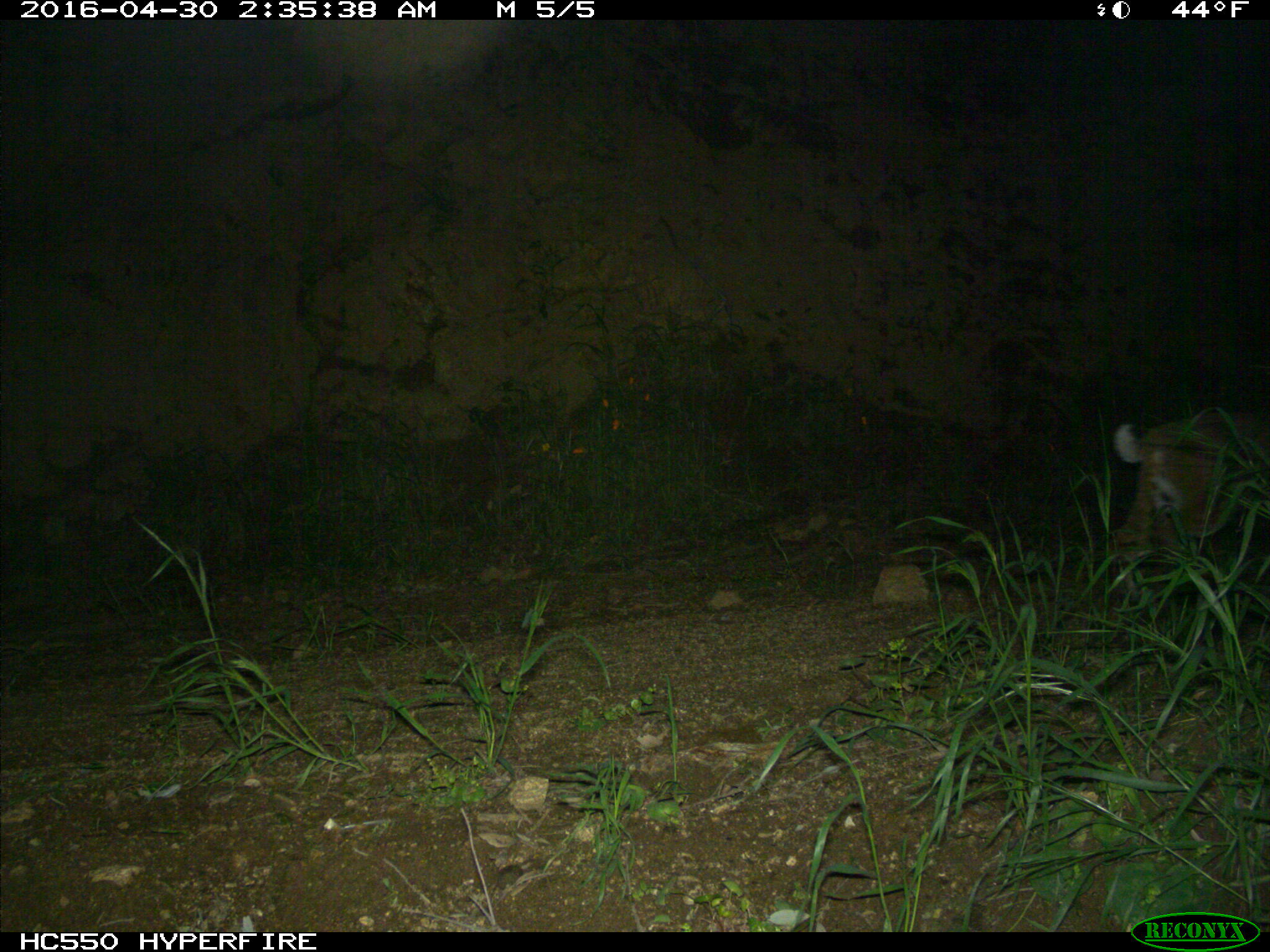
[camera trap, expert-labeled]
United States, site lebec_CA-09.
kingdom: Animalia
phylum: Chordata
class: Mammalia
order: Carnivora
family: Felidae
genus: Lynx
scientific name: Lynx rufus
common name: bobcat